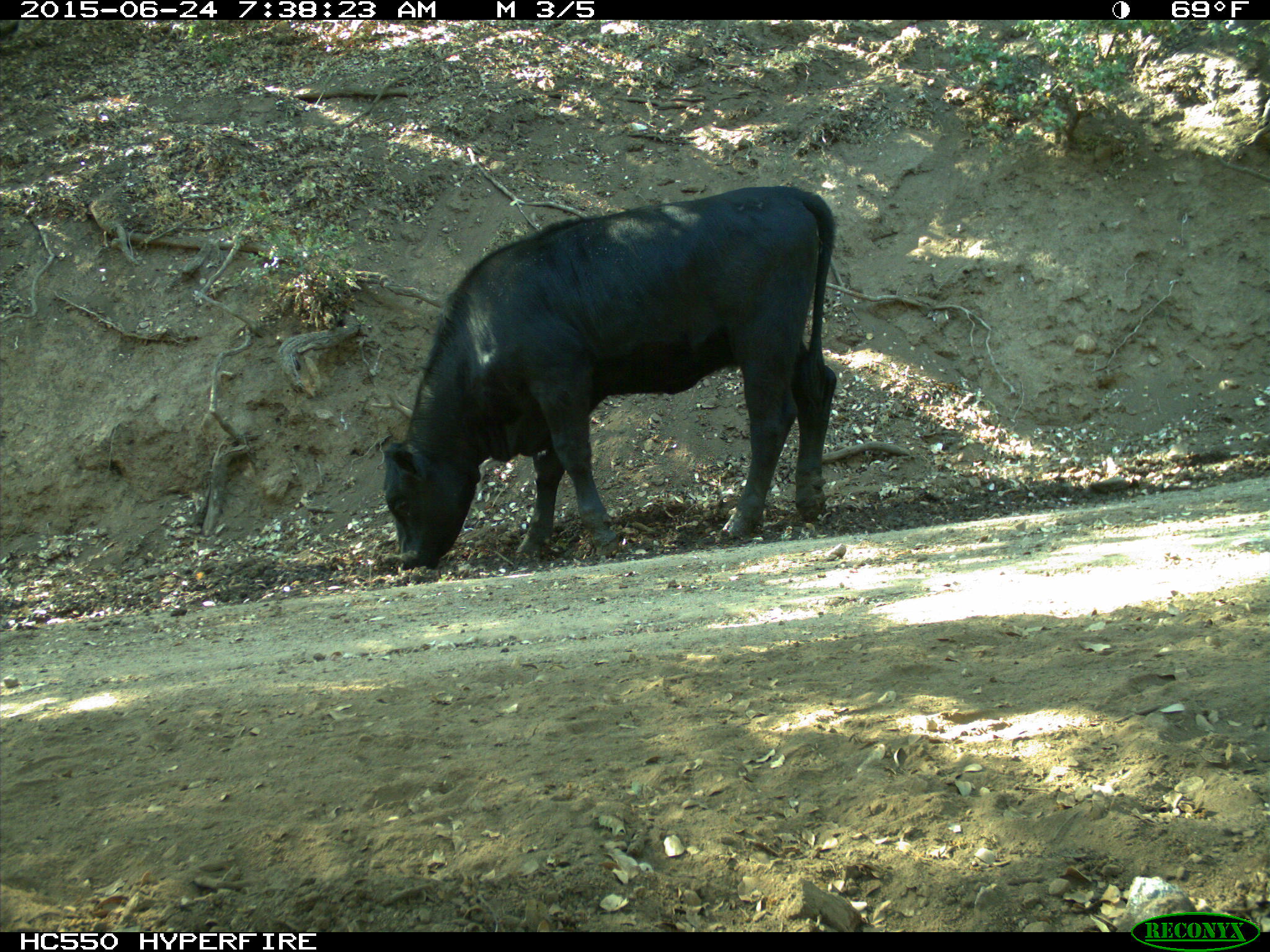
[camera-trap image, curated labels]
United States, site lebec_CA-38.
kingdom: Animalia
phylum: Chordata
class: Mammalia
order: Artiodactyla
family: Bovidae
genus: Bos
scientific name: Bos taurus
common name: domestic cow